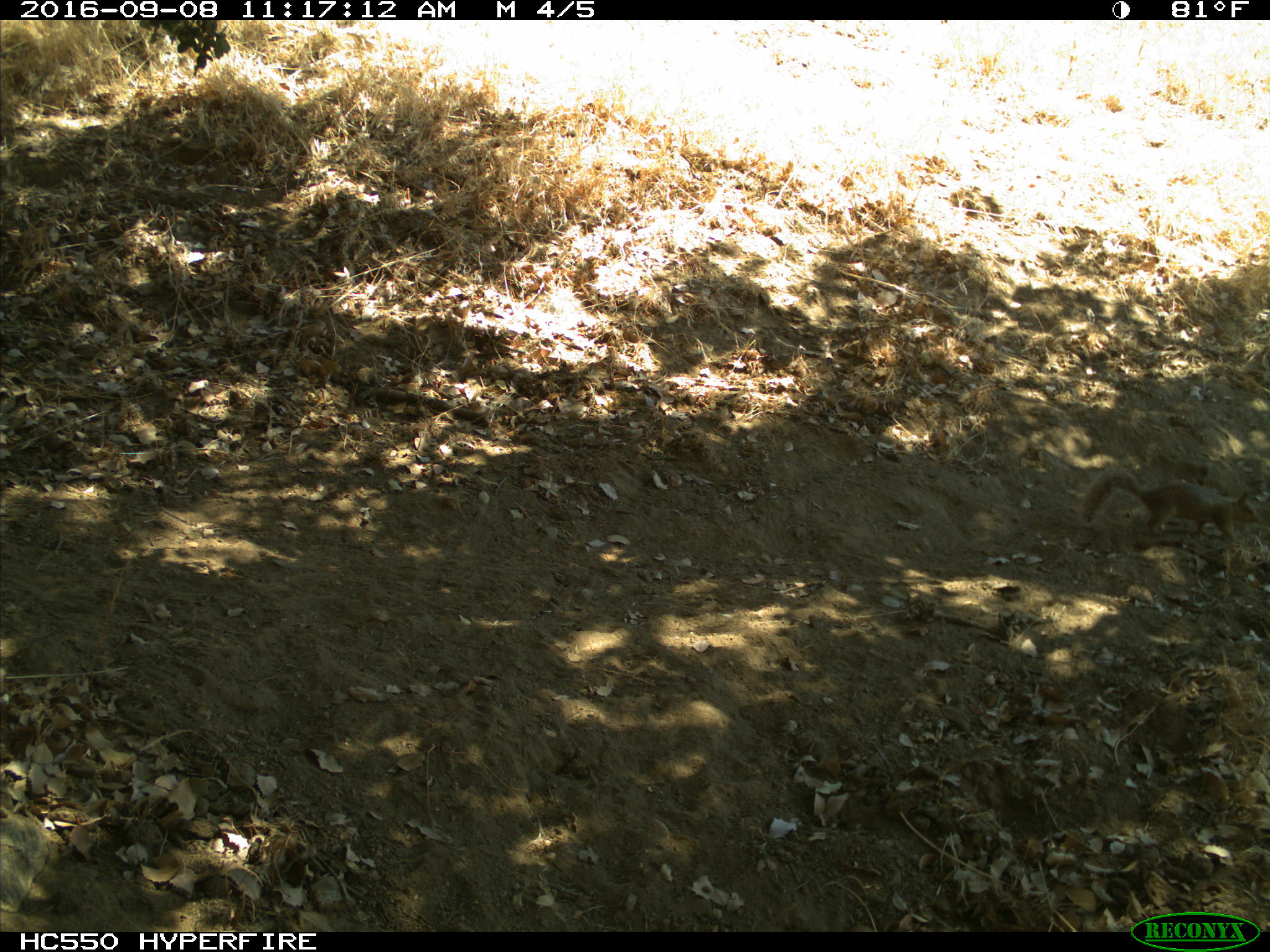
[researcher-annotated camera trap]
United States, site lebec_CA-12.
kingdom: Animalia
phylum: Chordata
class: Mammalia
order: Rodentia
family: Sciuridae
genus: Otospermophilus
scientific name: Otospermophilus beecheyi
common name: california ground squirrel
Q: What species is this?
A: Otospermophilus beecheyi (california ground squirrel).